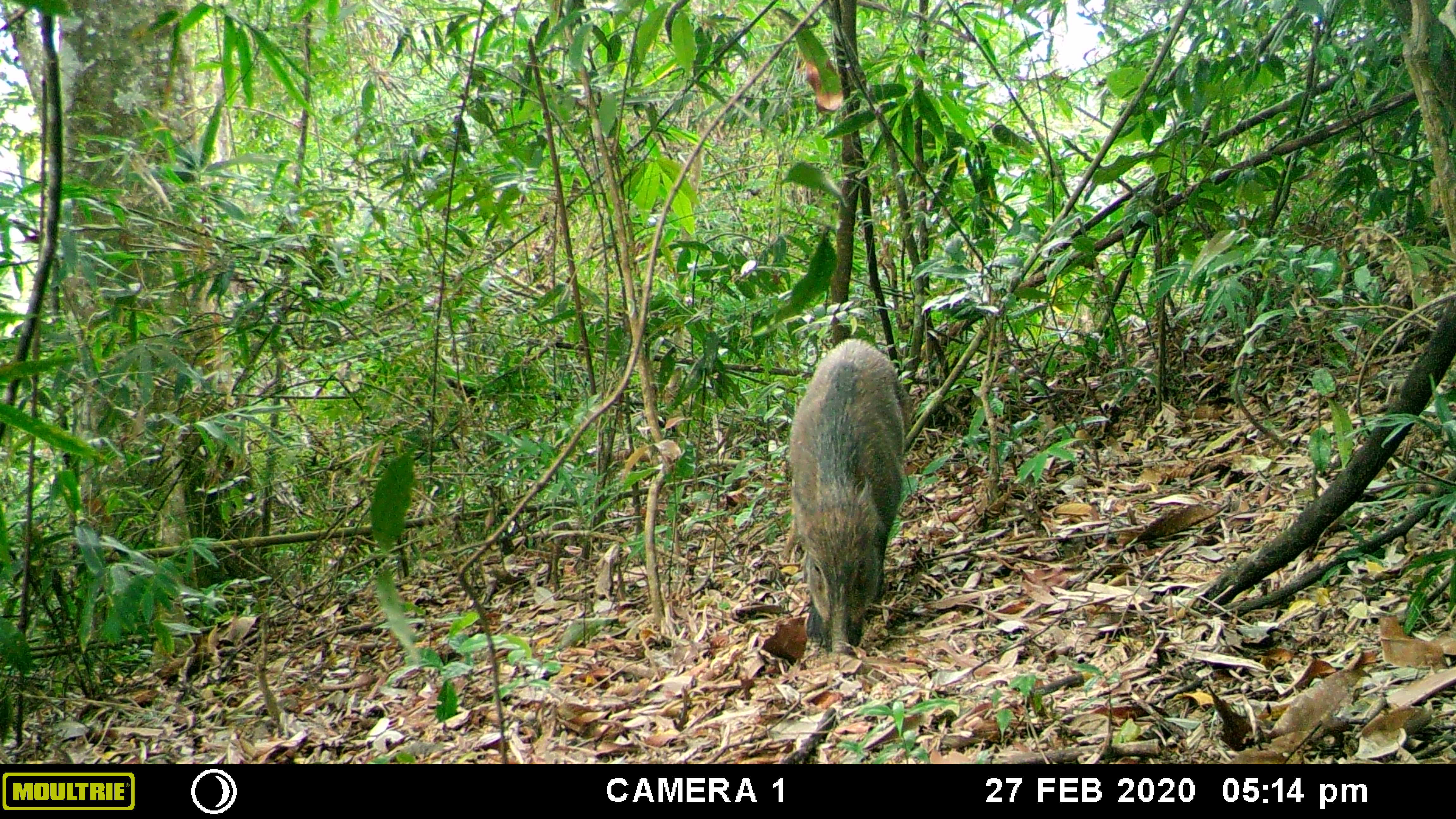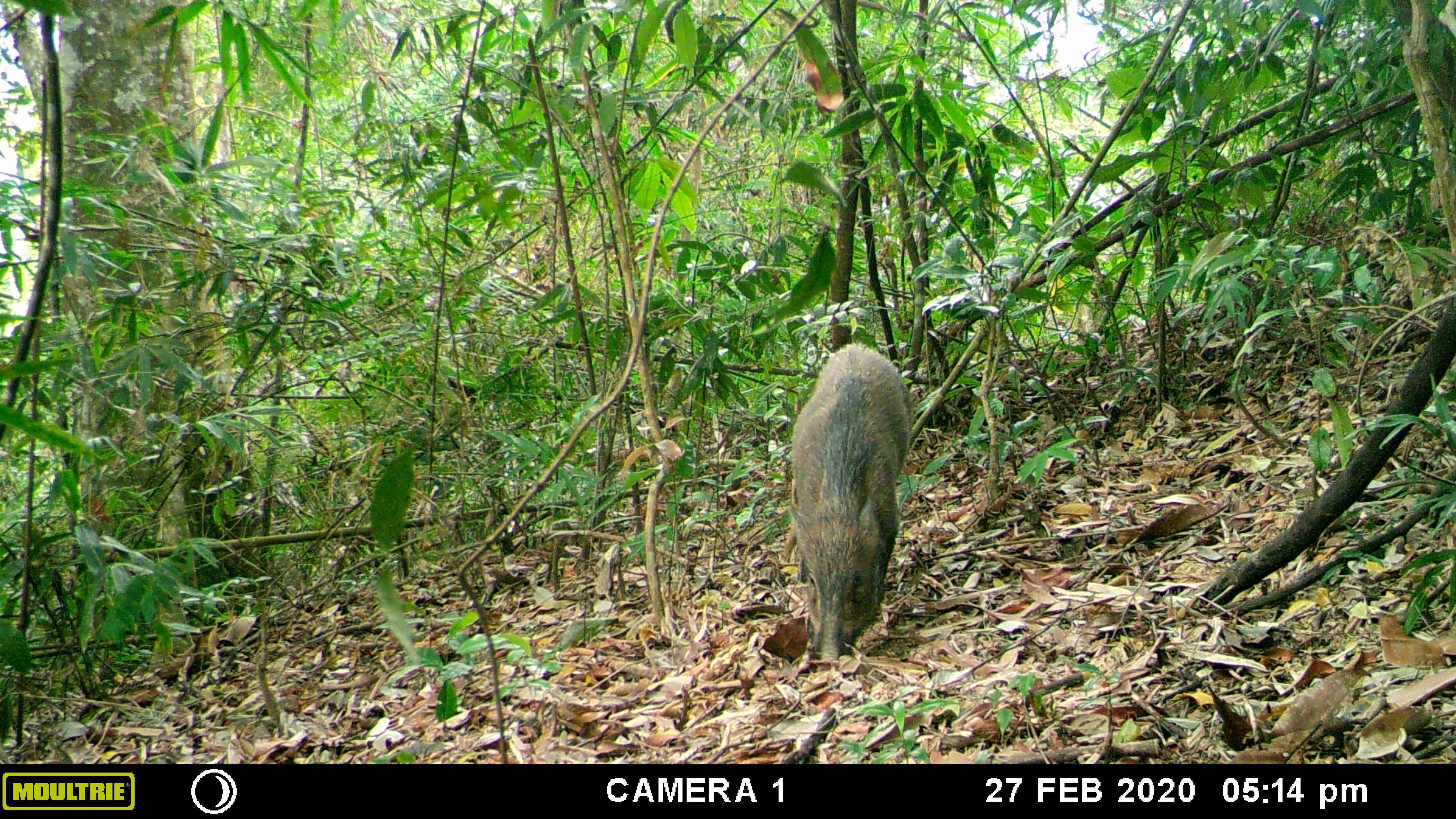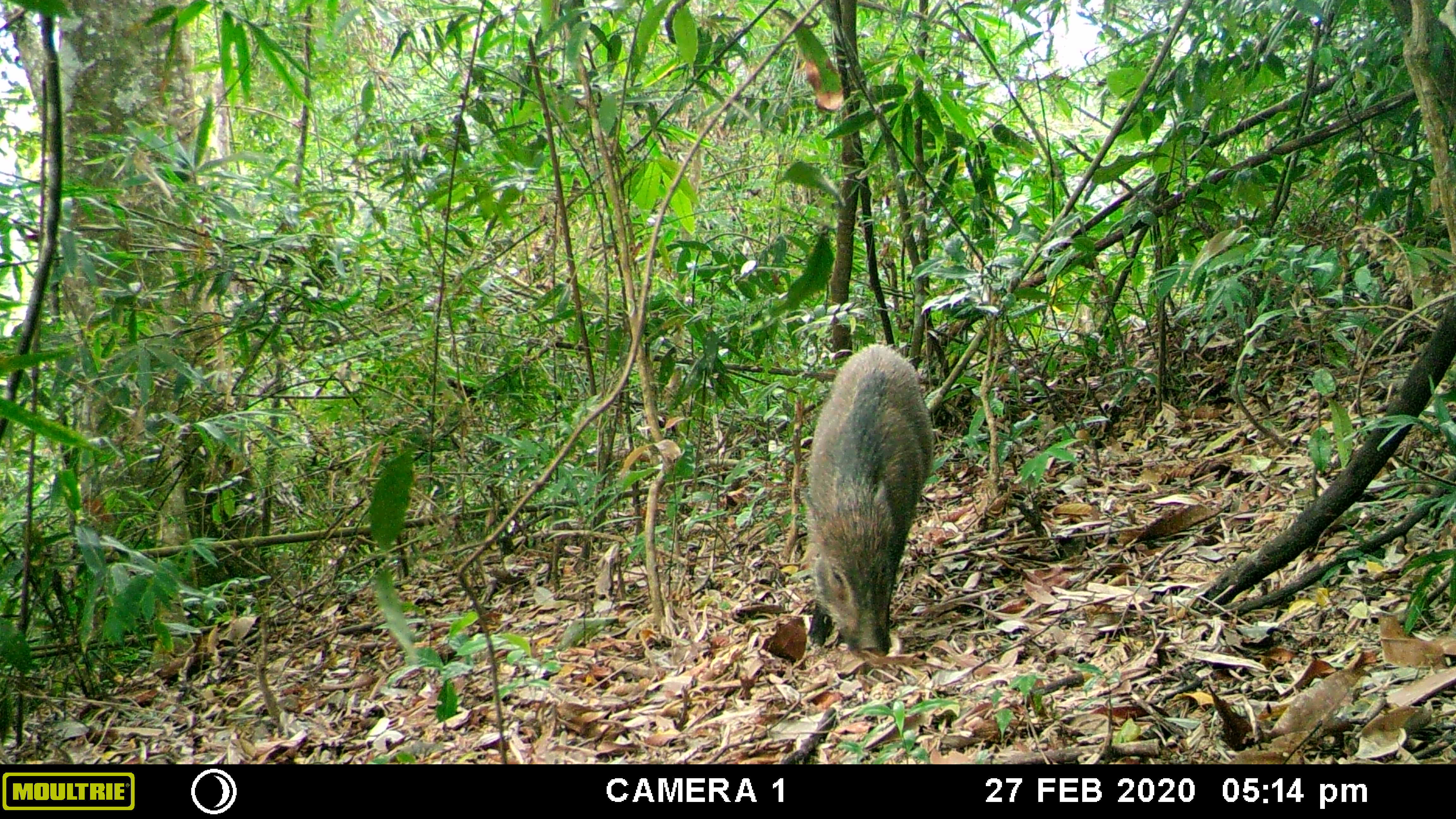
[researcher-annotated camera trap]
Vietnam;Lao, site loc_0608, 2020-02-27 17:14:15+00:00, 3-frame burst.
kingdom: Animalia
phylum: Chordata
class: Mammalia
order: Artiodactyla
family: Suidae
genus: Sus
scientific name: Sus scrofa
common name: eurasian wild pig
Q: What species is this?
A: Eurasian wild pig (Sus scrofa).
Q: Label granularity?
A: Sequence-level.